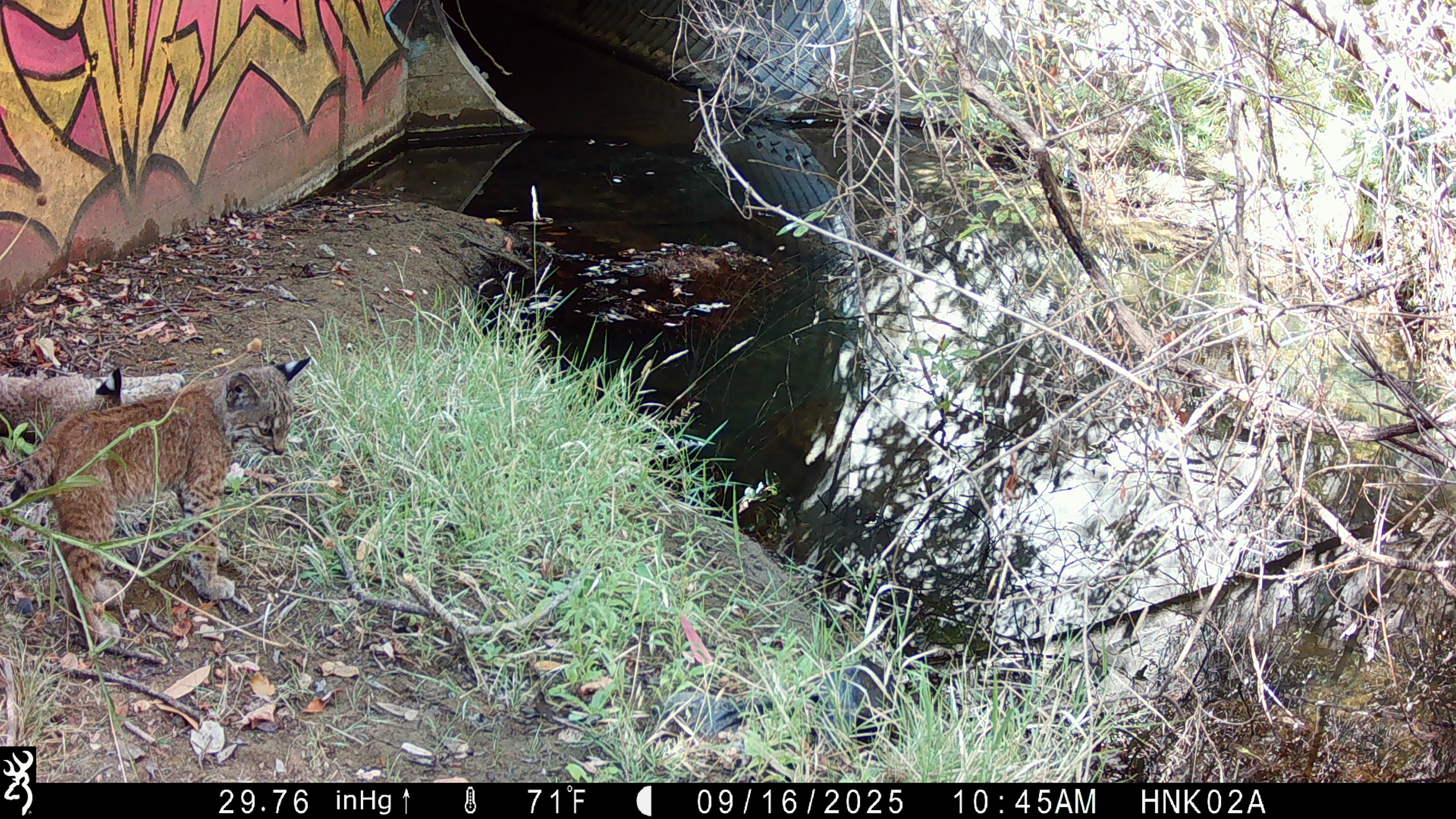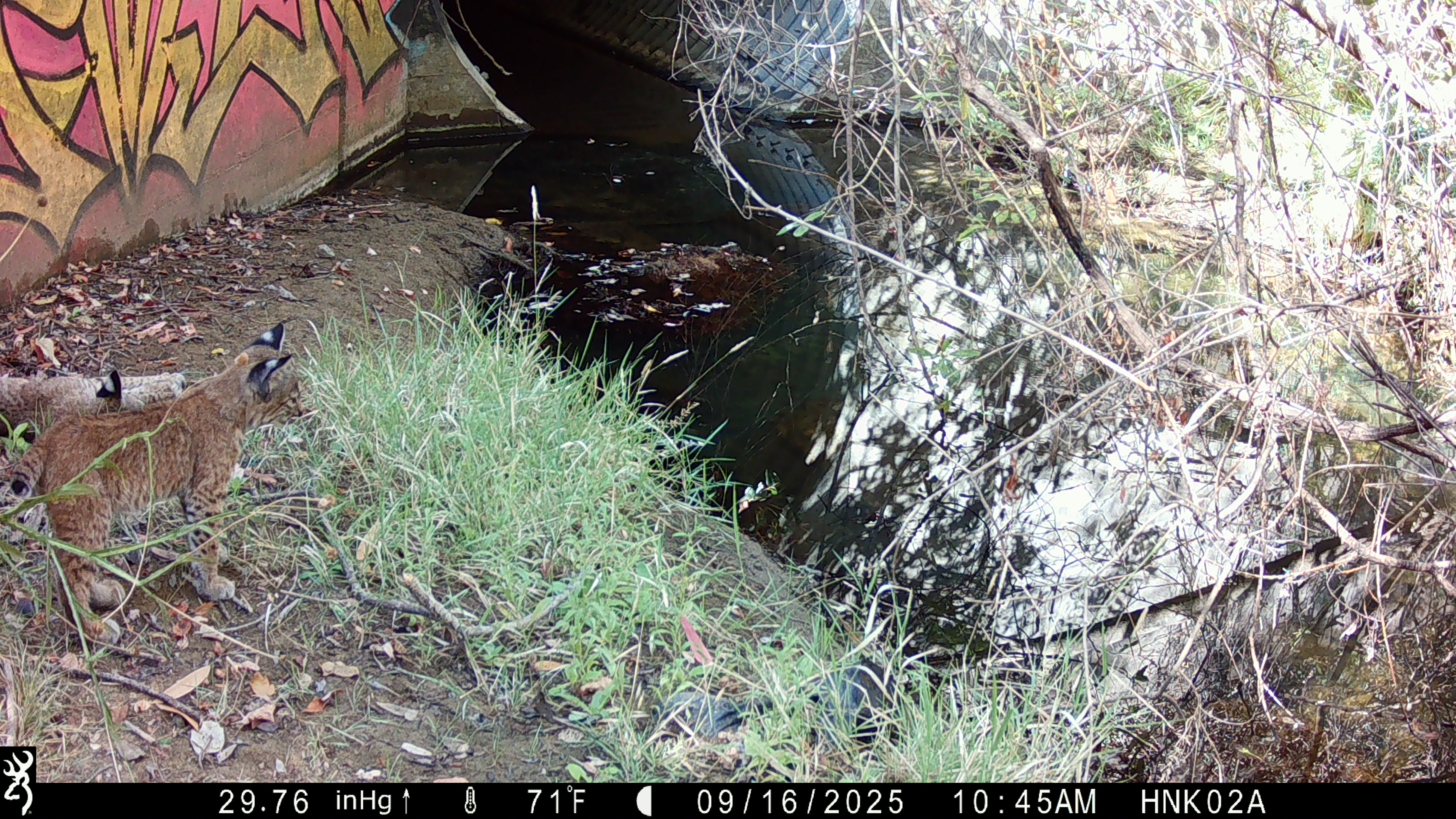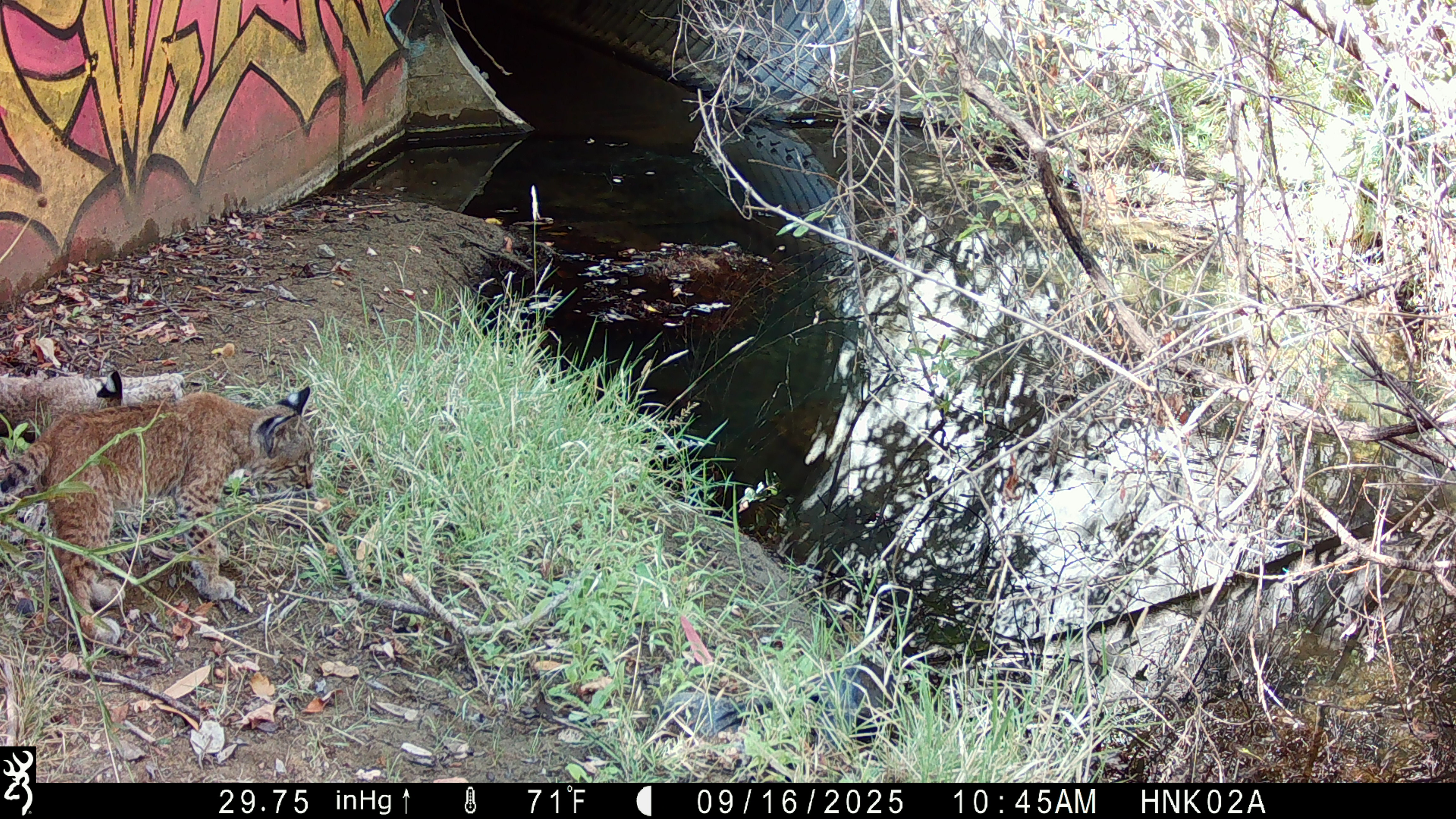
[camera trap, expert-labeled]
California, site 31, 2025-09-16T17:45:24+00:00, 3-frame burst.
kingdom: Animalia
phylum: Chordata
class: Mammalia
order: Carnivora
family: Felidae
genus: Lynx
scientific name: Lynx rufus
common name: bobcat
Bobcat (Lynx rufus).